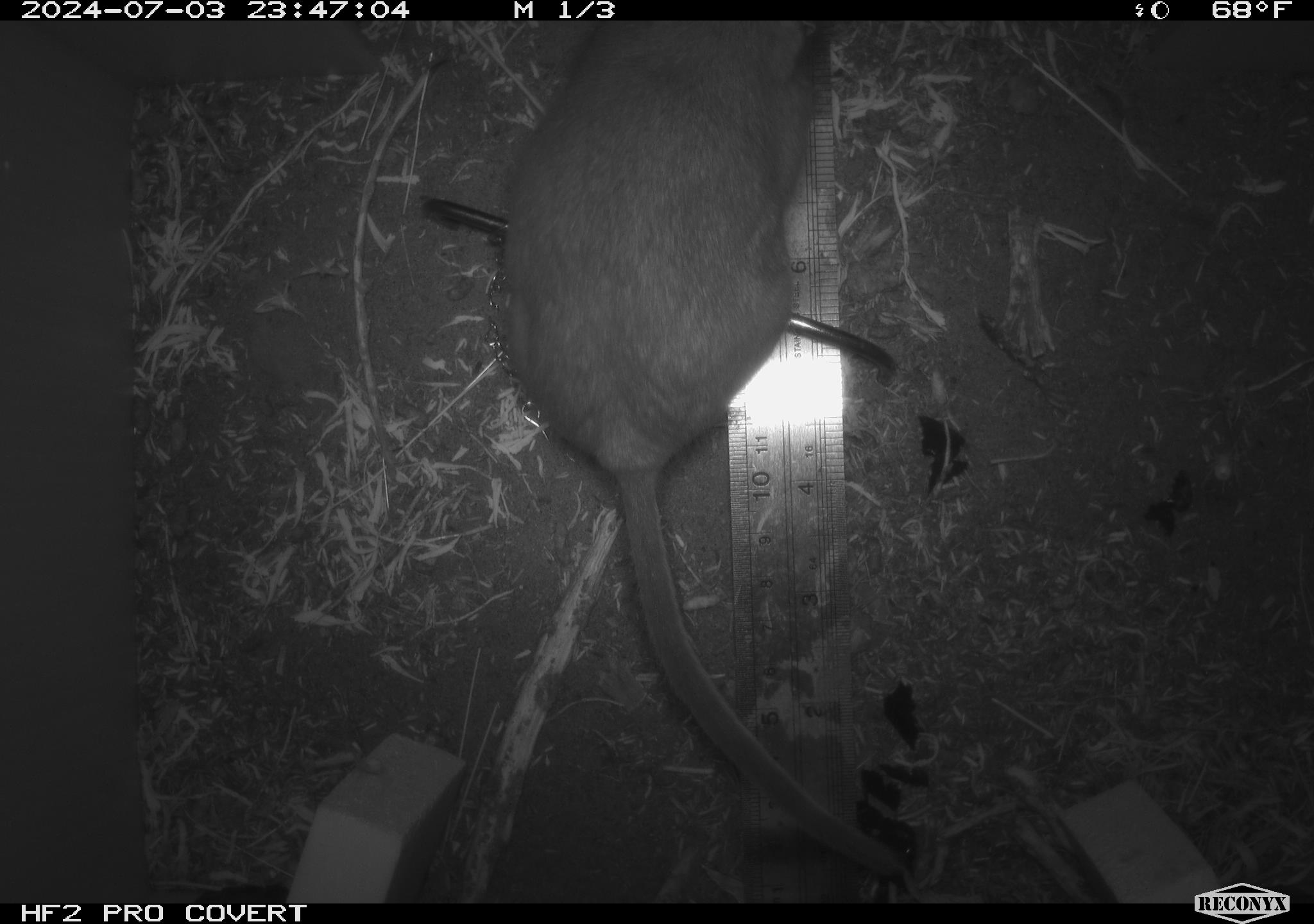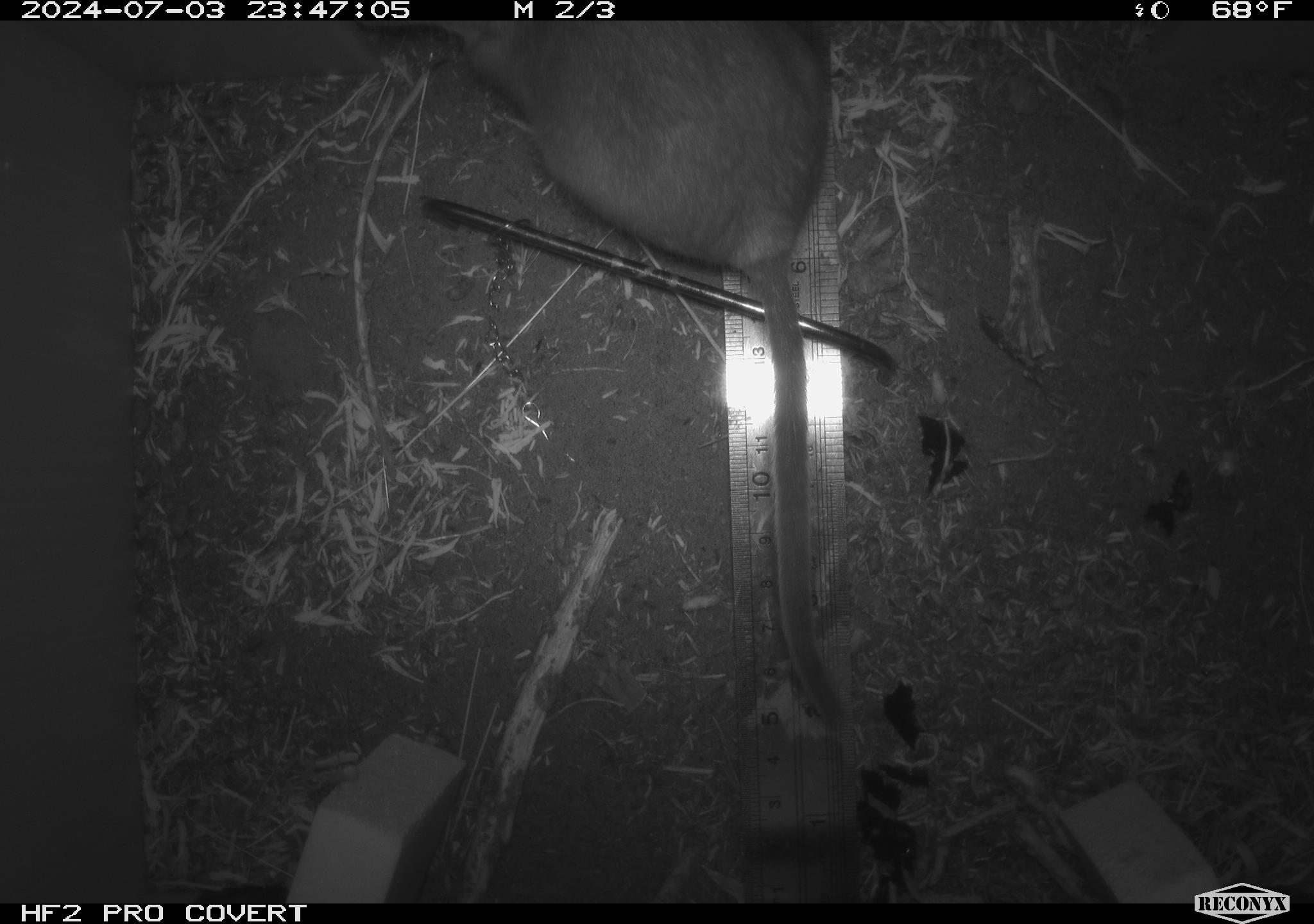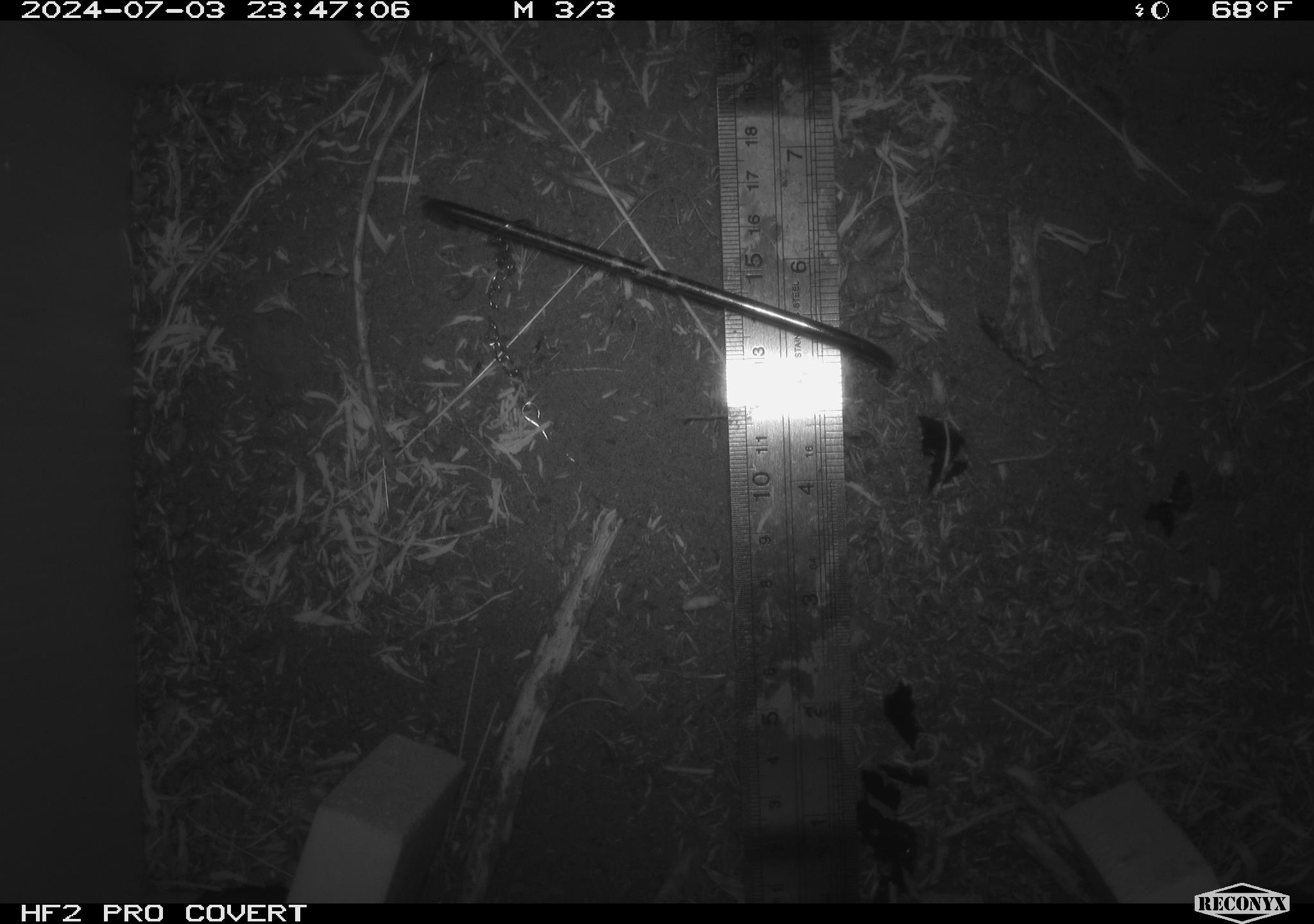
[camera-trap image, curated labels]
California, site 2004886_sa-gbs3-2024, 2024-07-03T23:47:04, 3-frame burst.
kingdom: Animalia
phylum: Chordata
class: Mammalia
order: Rodentia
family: Cricetidae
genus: Neotoma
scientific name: Neotoma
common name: pack rat or woodrat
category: neotoma species